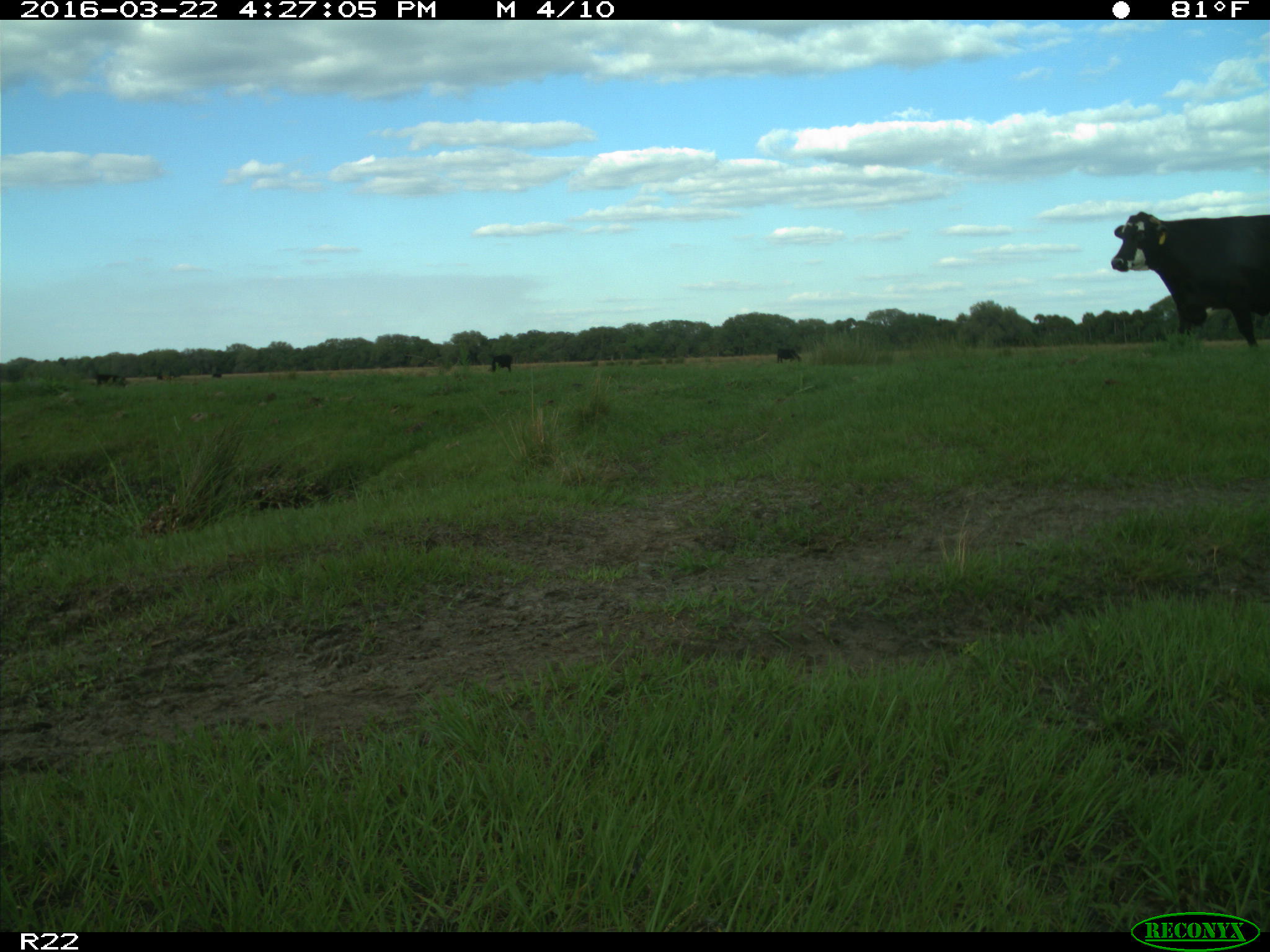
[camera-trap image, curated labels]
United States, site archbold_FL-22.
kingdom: Animalia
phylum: Chordata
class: Mammalia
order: Artiodactyla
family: Bovidae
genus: Bos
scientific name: Bos taurus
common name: domestic cow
Bos taurus (domestic cow).